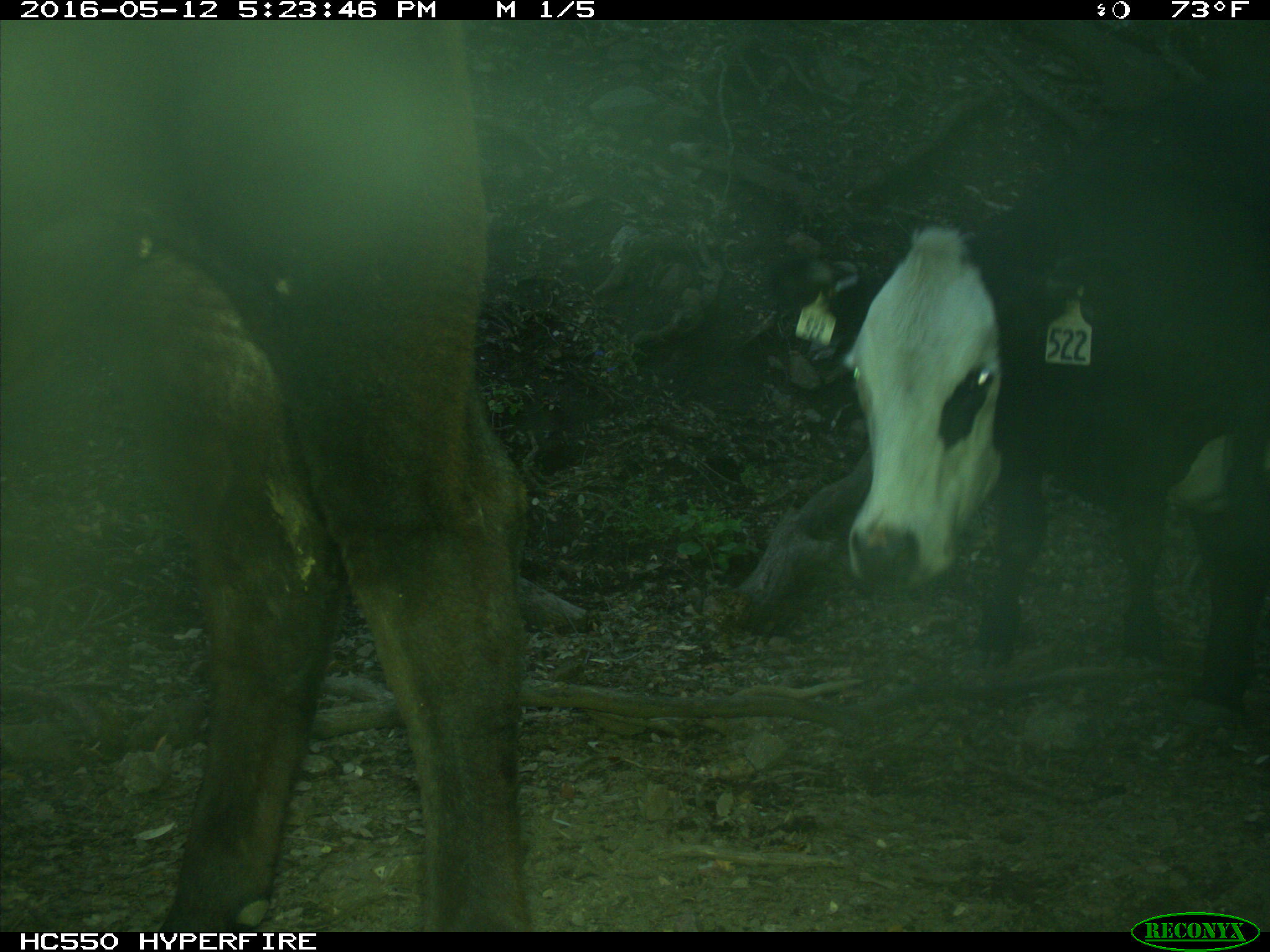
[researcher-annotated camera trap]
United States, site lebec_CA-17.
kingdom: Animalia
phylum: Chordata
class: Mammalia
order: Artiodactyla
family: Bovidae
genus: Bos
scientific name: Bos taurus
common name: domestic cow